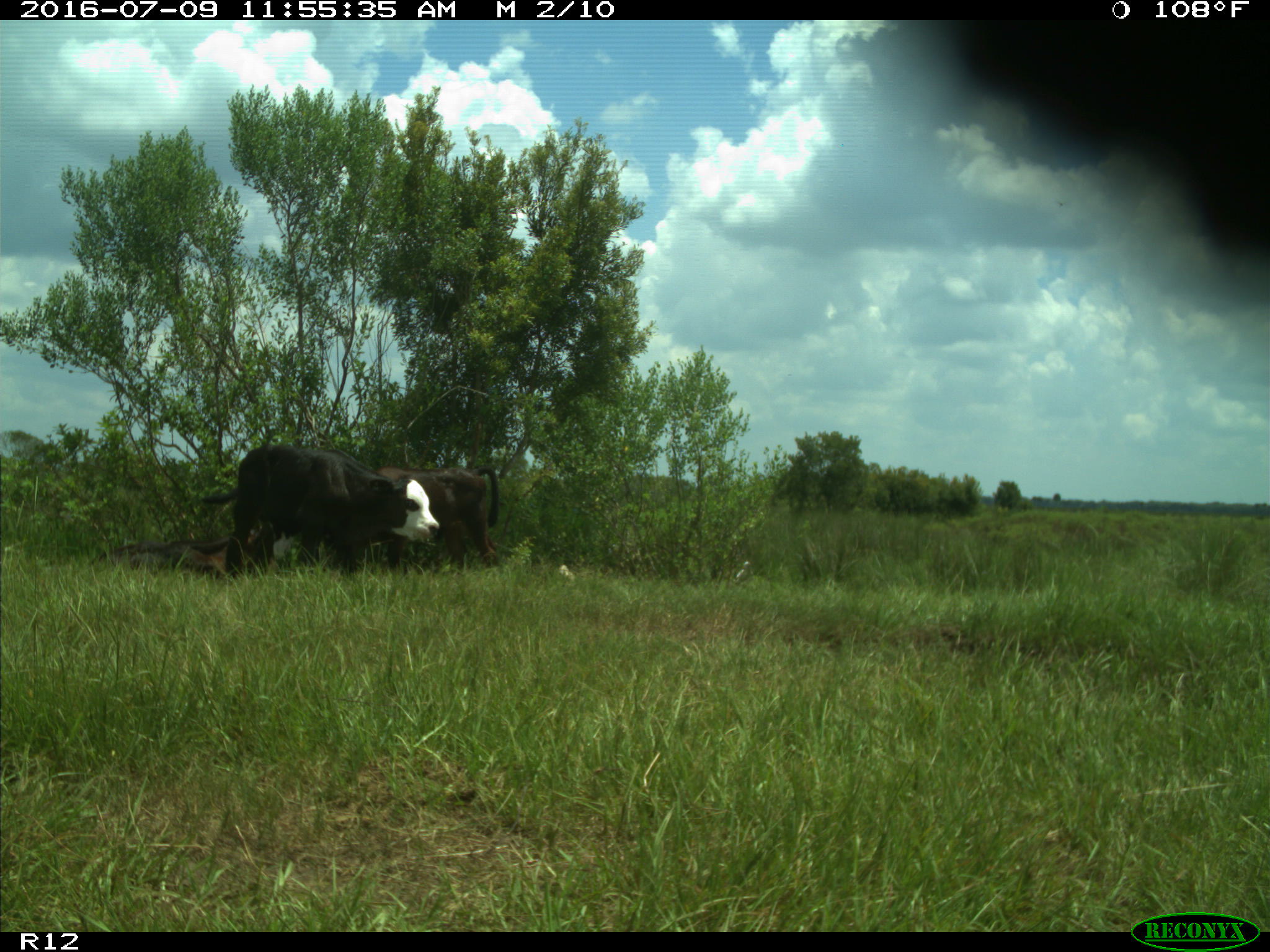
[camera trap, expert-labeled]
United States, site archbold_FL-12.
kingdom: Animalia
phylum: Chordata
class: Mammalia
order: Artiodactyla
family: Bovidae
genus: Bos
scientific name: Bos taurus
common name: domestic cow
Bos taurus (domestic cow).